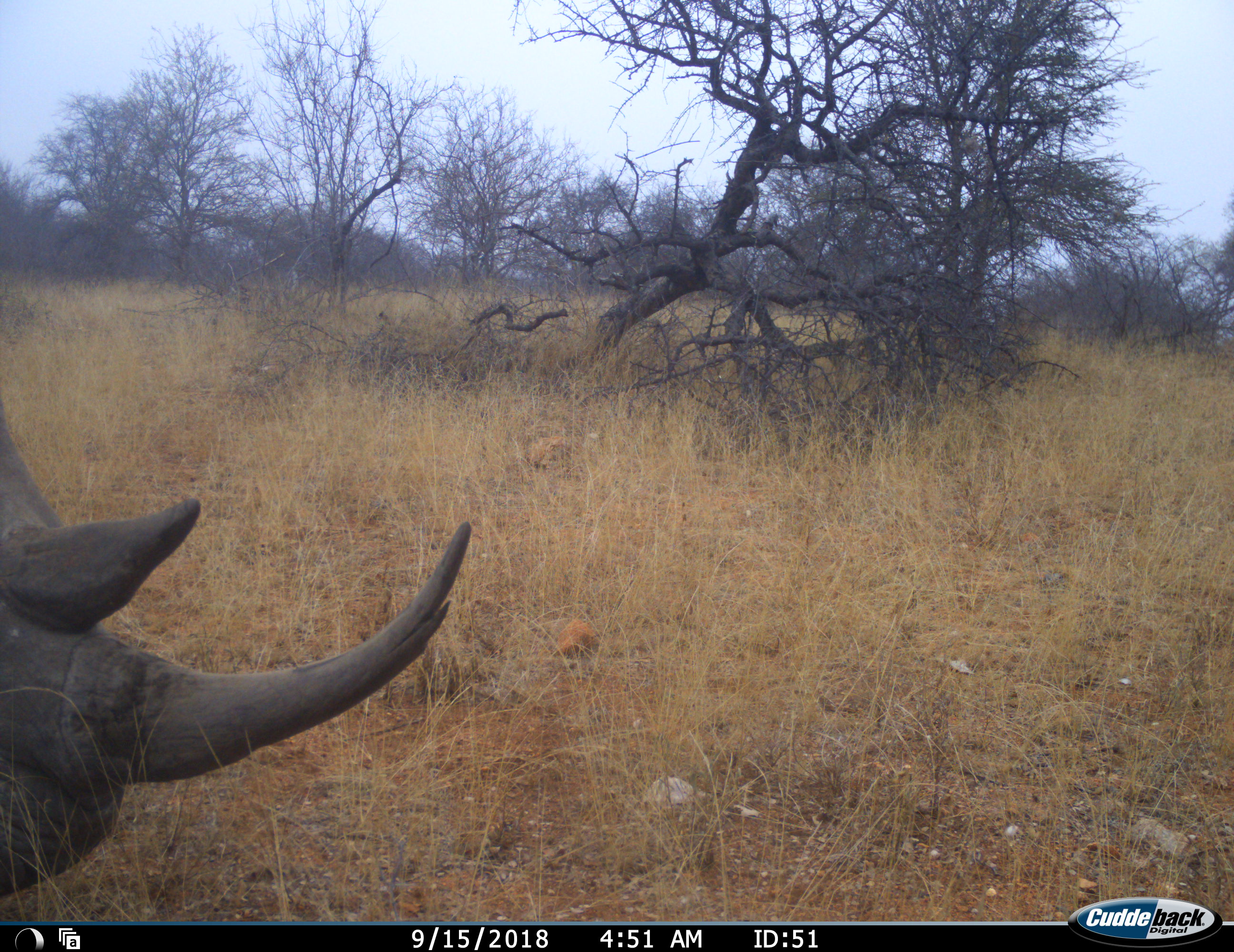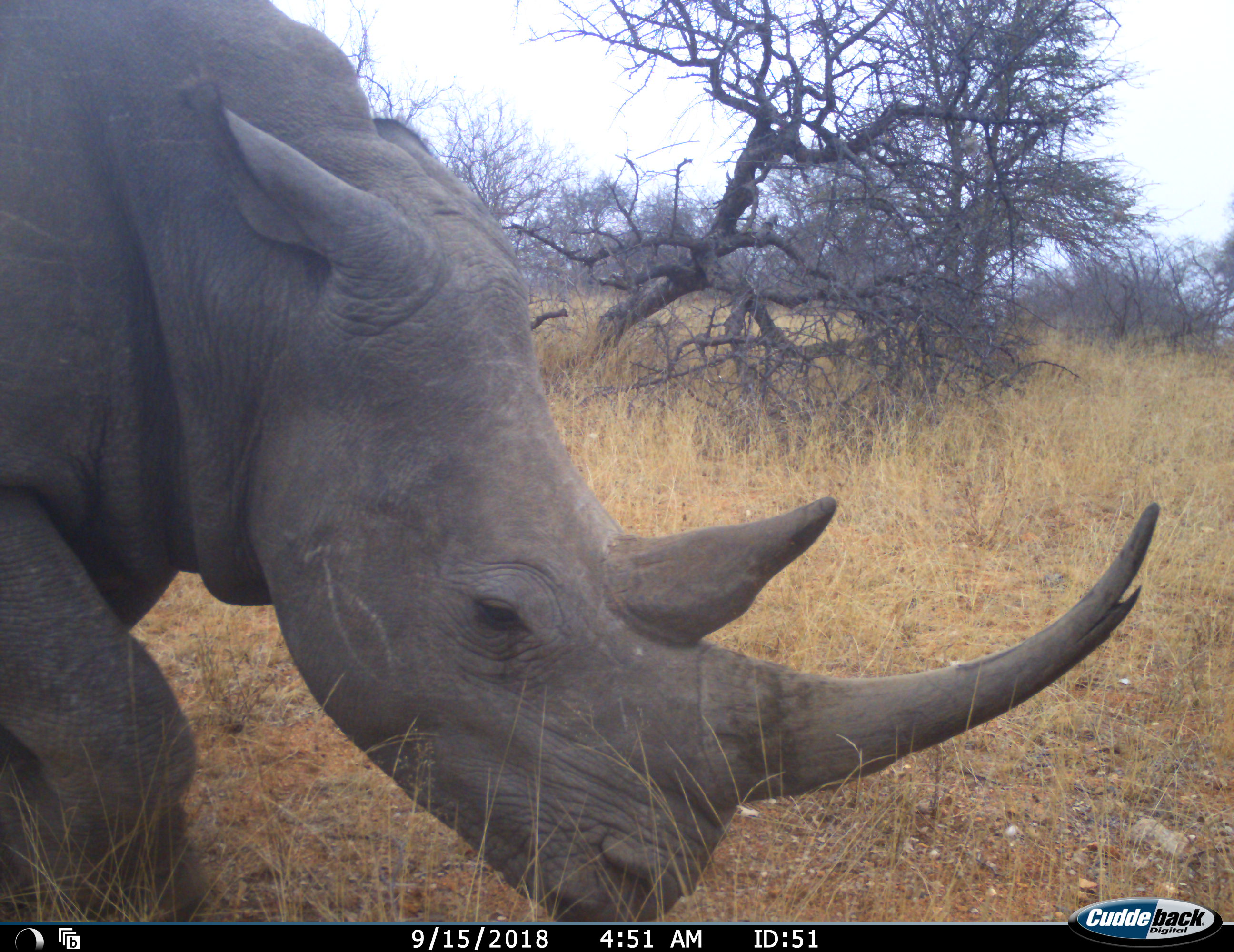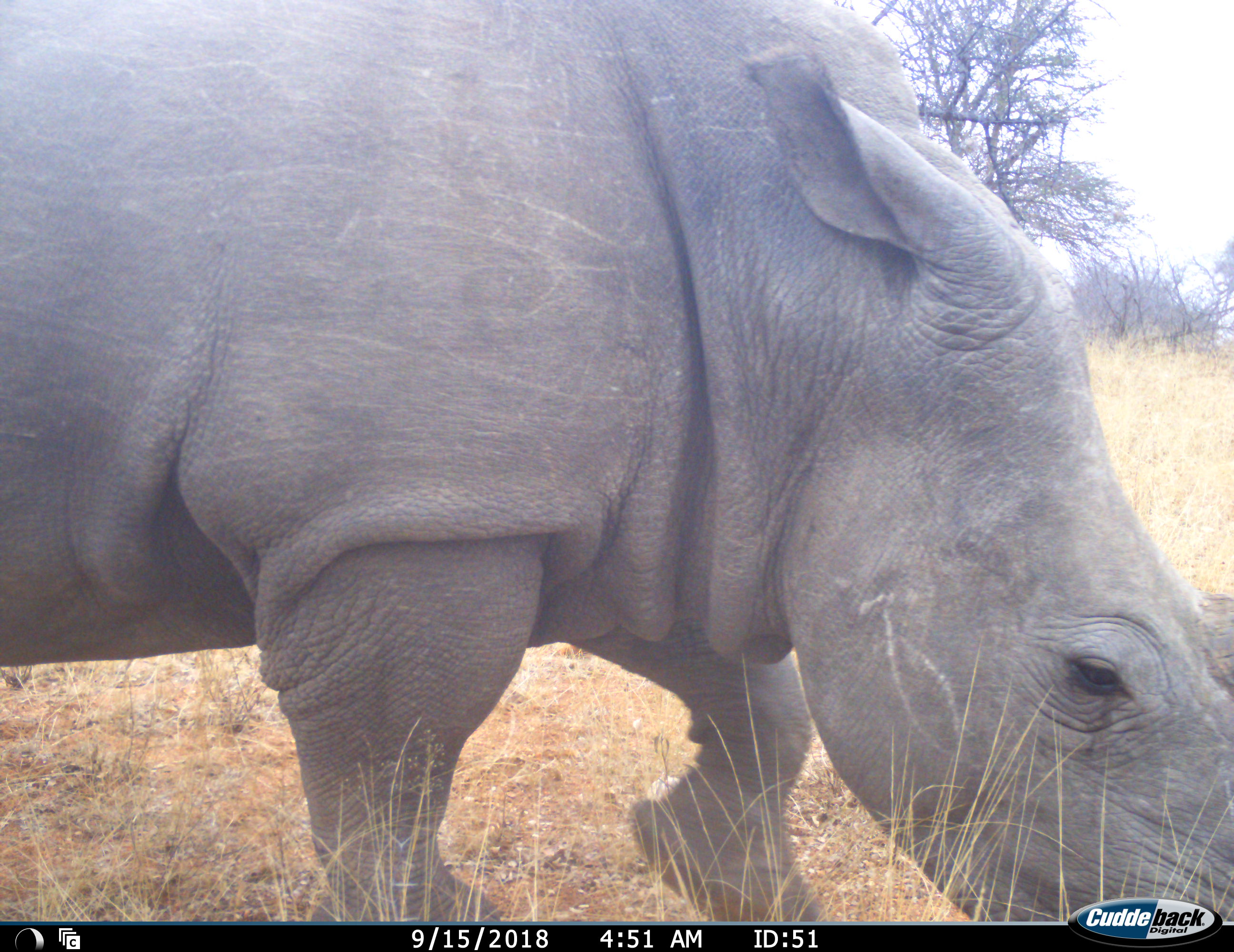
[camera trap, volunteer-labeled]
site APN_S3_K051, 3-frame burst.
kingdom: Animalia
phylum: Chordata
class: Mammalia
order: Perissodactyla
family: Rhinocerotidae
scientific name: Rhinocerotidae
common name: unknown rhinoceros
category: rhinocerosunknown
Rhinocerosunknown (unknown rhinoceros) (Rhinocerotidae), count 1. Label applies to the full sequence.